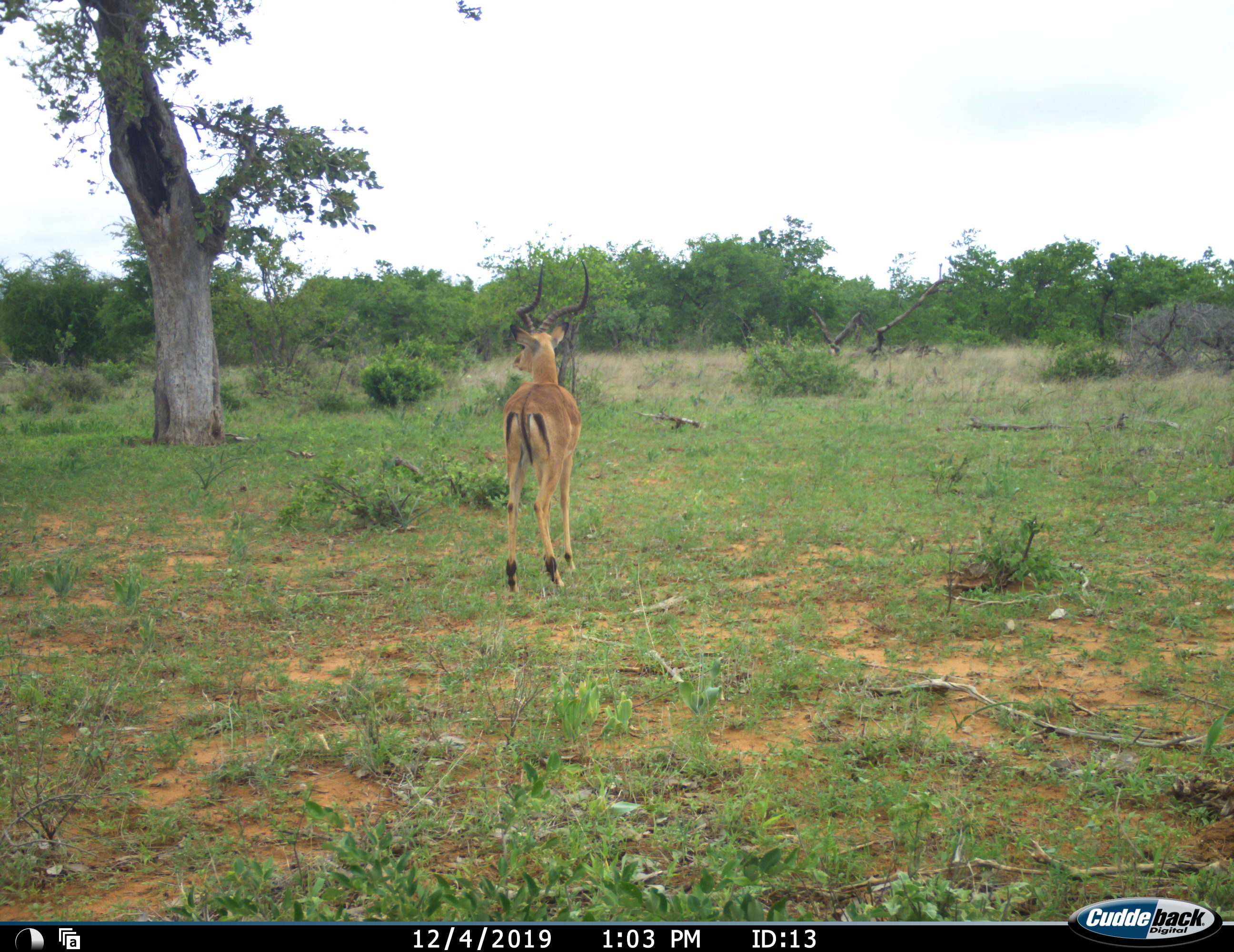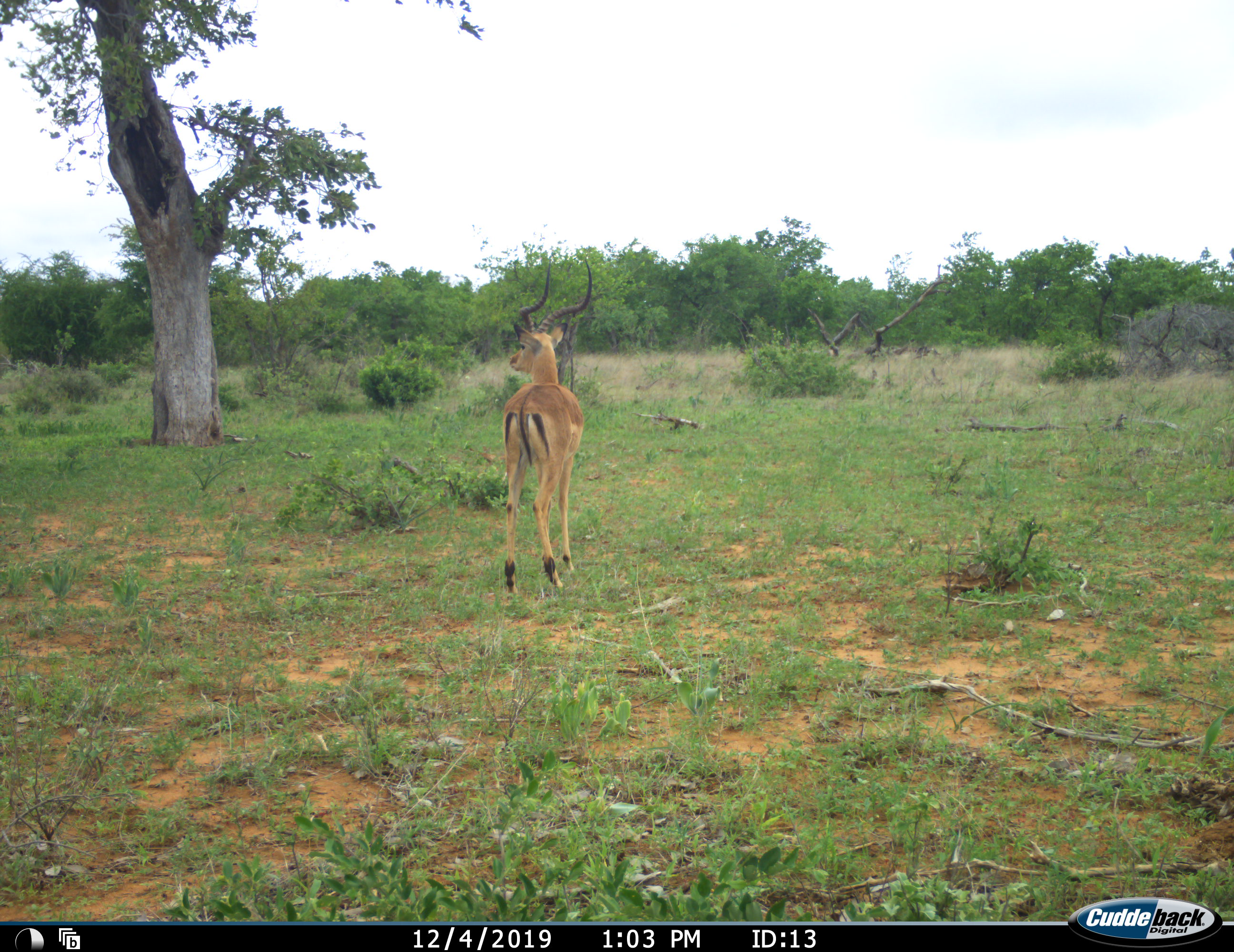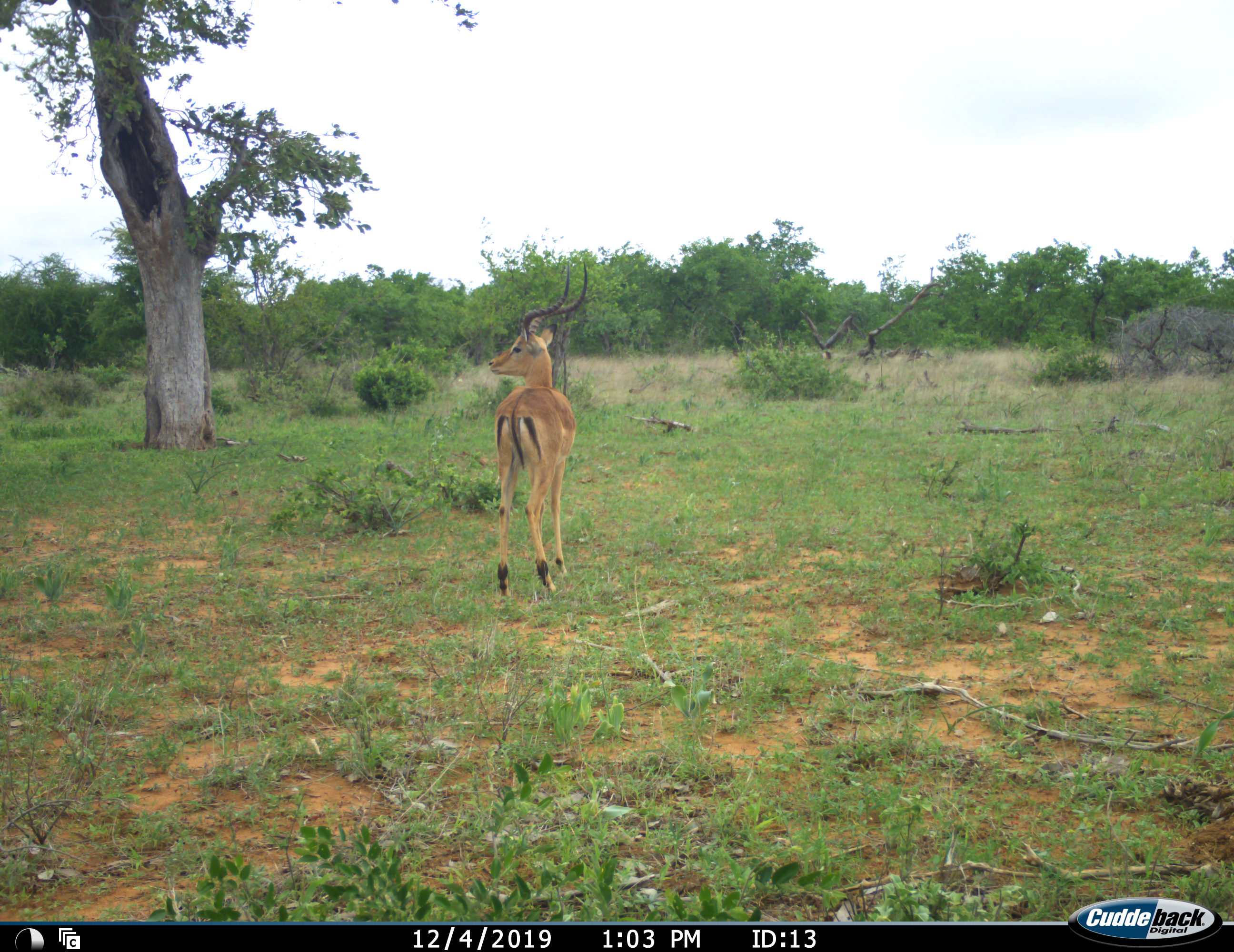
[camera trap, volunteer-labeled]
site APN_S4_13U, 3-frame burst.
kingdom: Animalia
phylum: Chordata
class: Mammalia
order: Artiodactyla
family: Bovidae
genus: Aepyceros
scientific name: Aepyceros melampus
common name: impala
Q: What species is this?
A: Impala (Aepyceros melampus).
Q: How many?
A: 1.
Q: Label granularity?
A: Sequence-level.